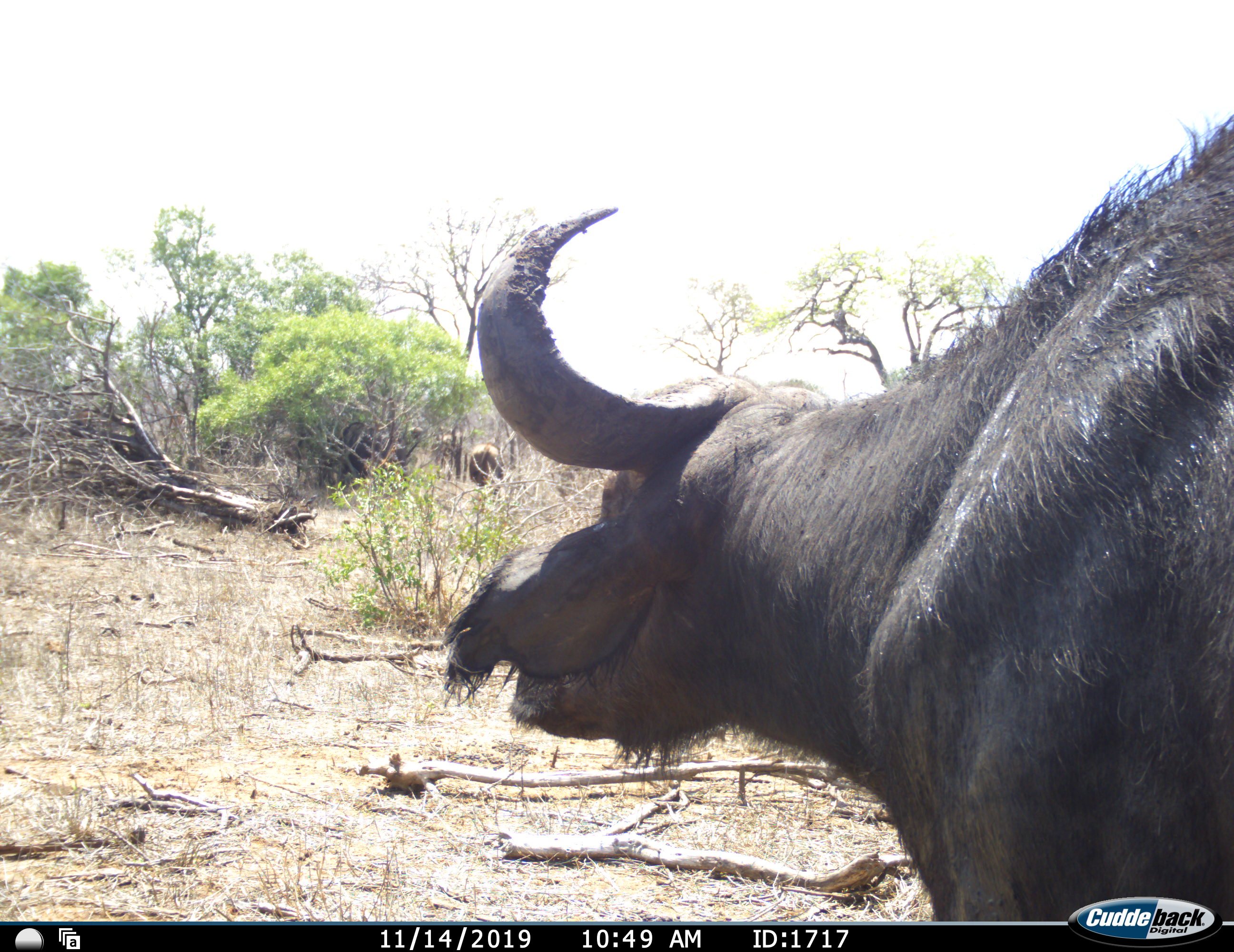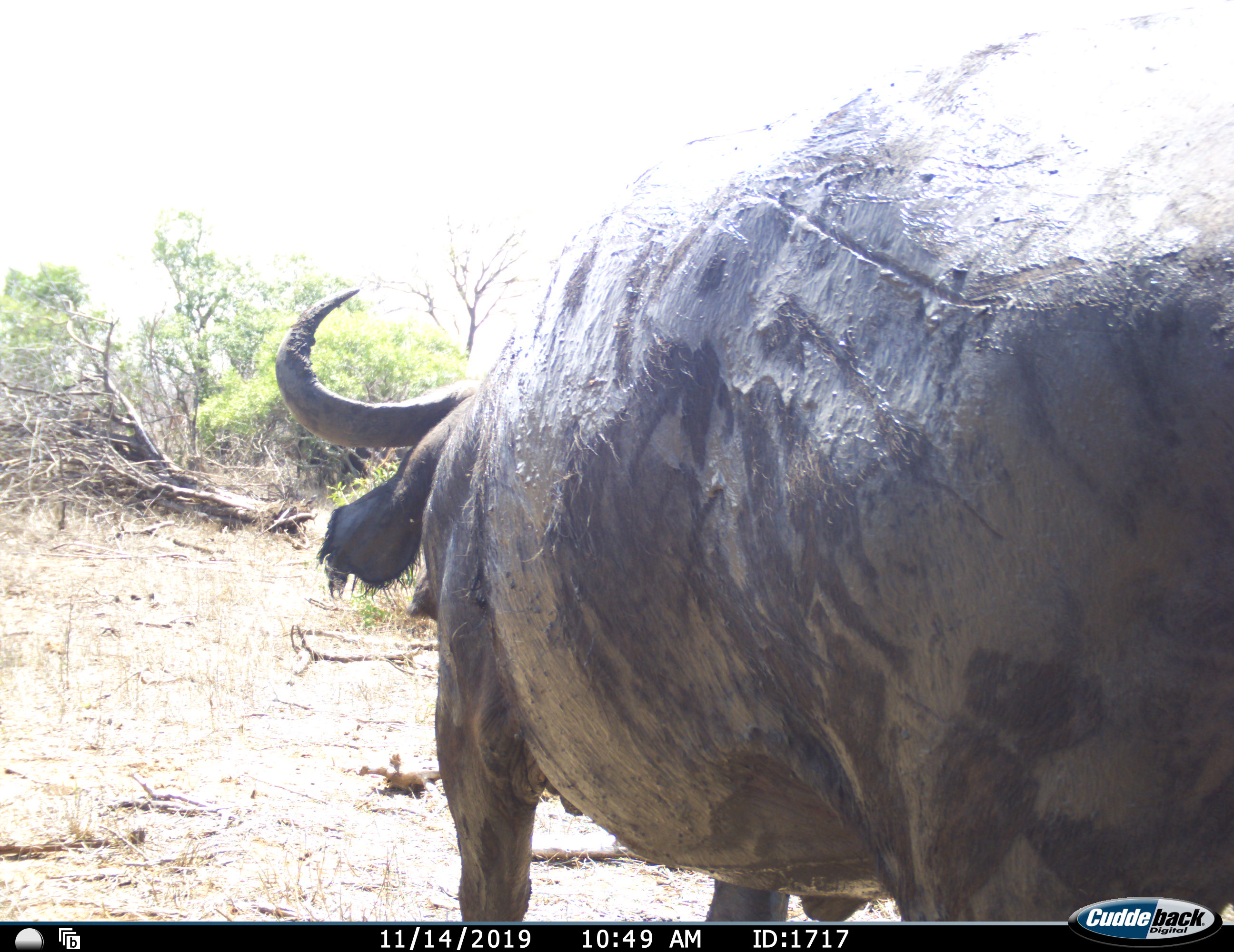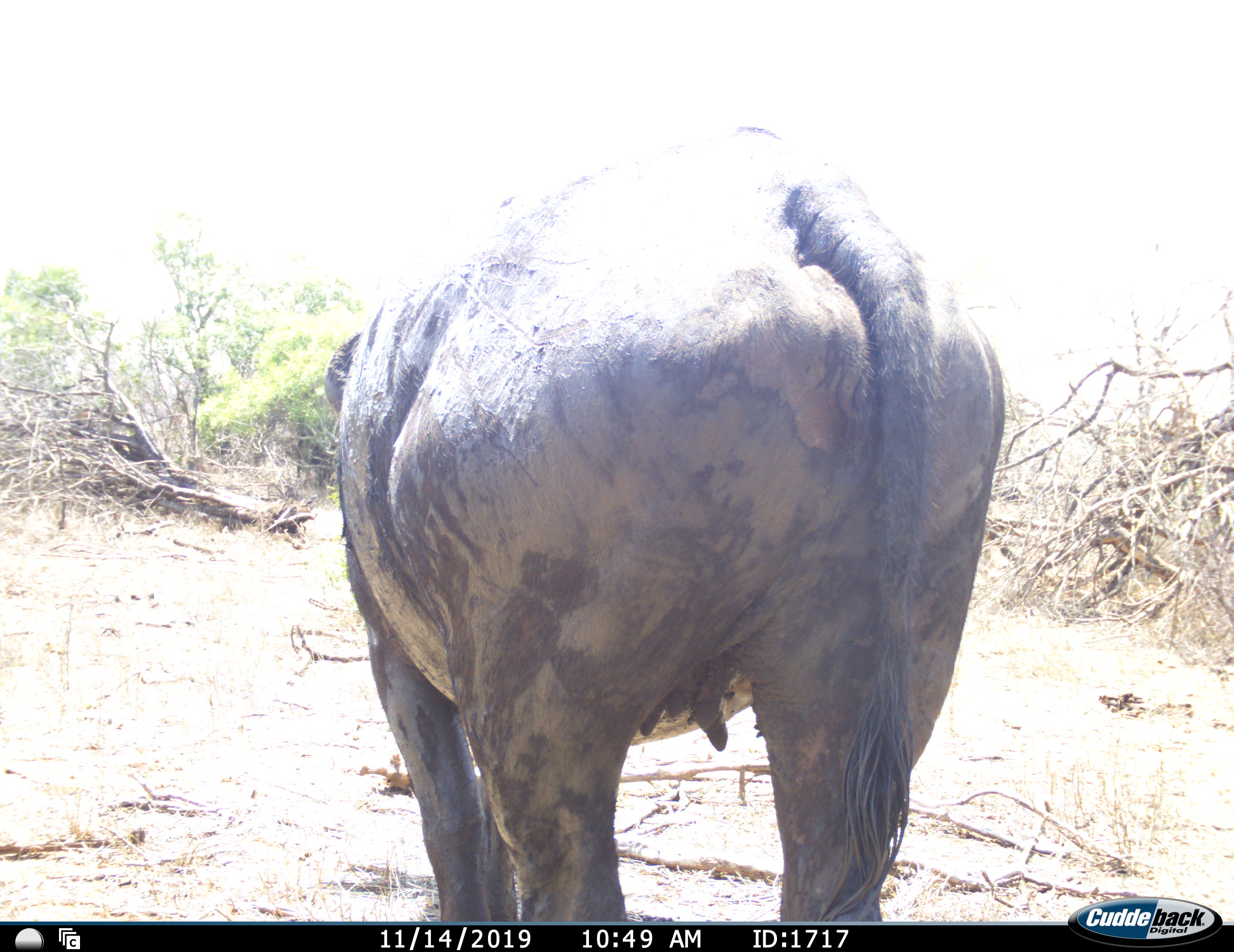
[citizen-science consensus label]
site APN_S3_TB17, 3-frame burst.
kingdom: Animalia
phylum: Chordata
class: Mammalia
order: Artiodactyla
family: Bovidae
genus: Syncerus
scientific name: Syncerus caffer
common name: african buffalo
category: buffalo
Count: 3.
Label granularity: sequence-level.